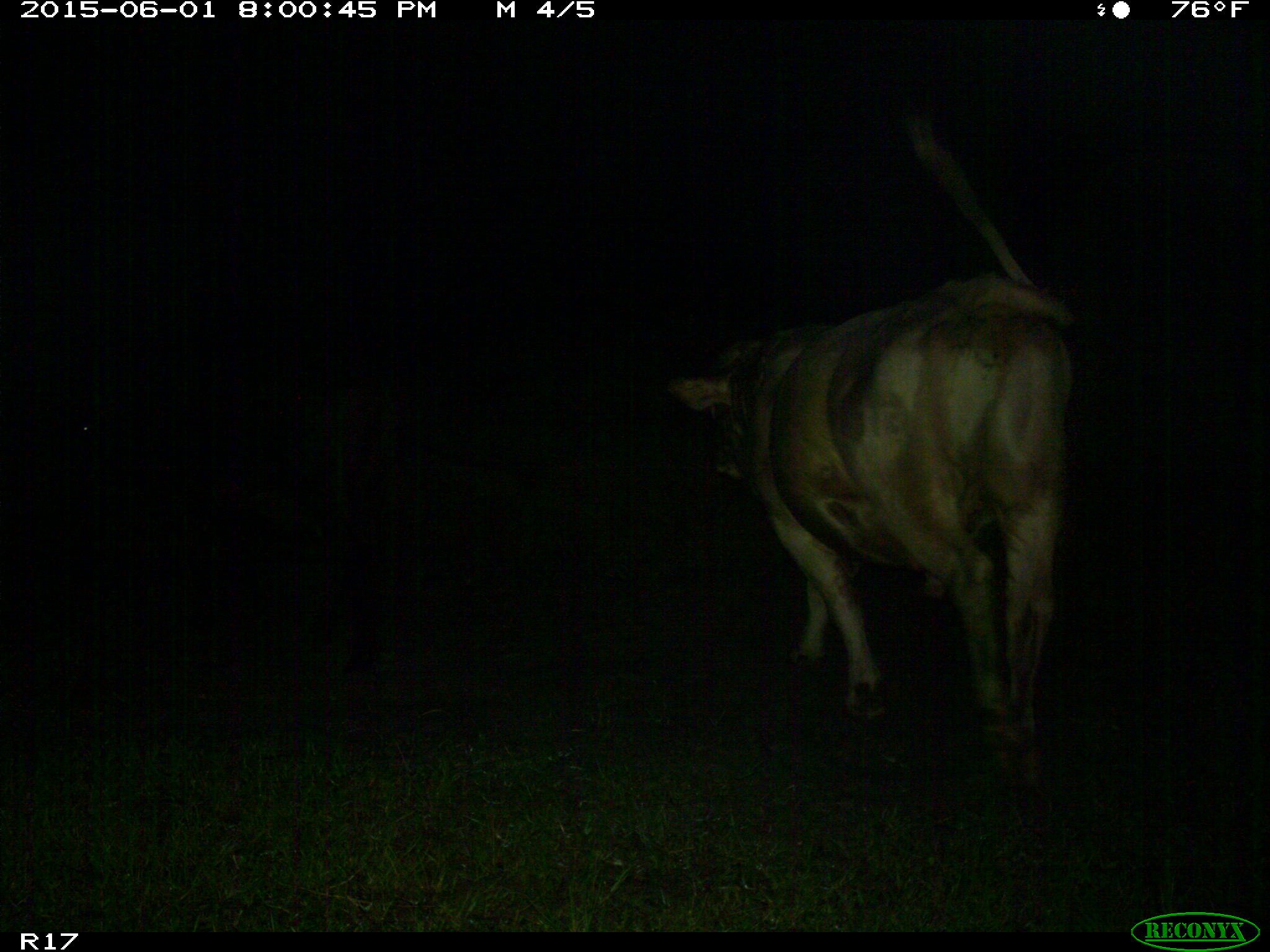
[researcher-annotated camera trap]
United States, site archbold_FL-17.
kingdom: Animalia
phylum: Chordata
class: Mammalia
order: Artiodactyla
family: Bovidae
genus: Bos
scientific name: Bos taurus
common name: domestic cow